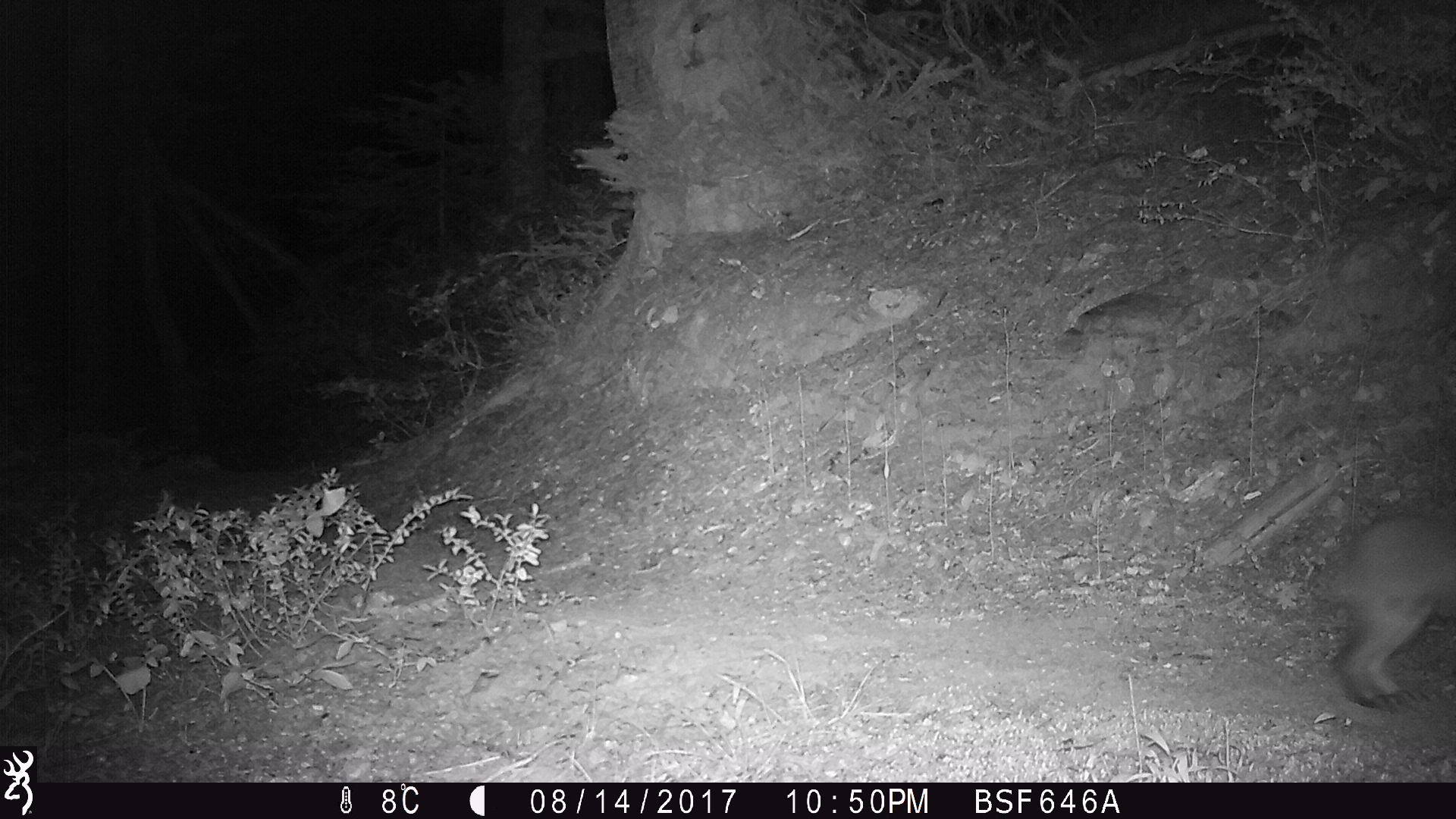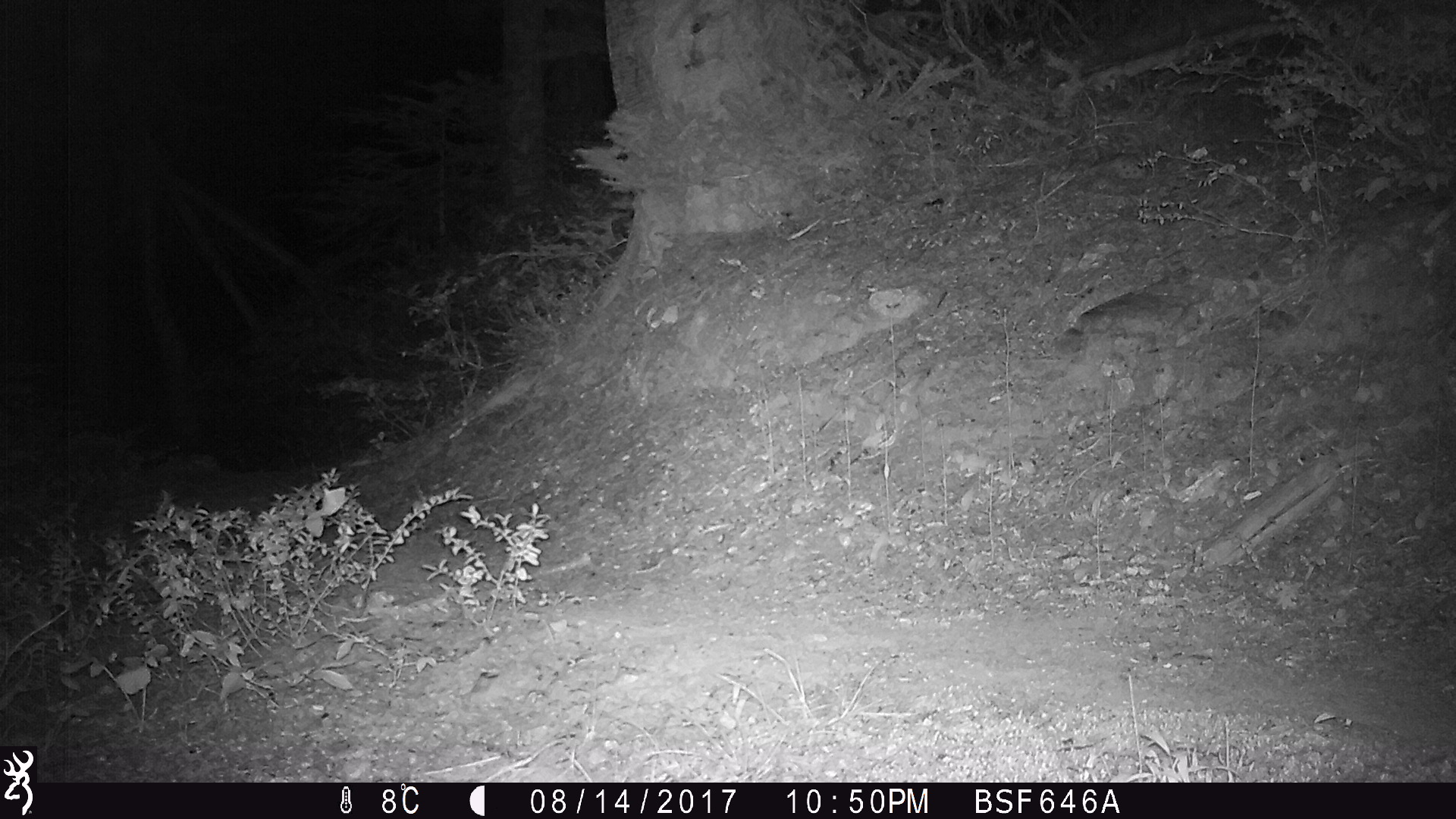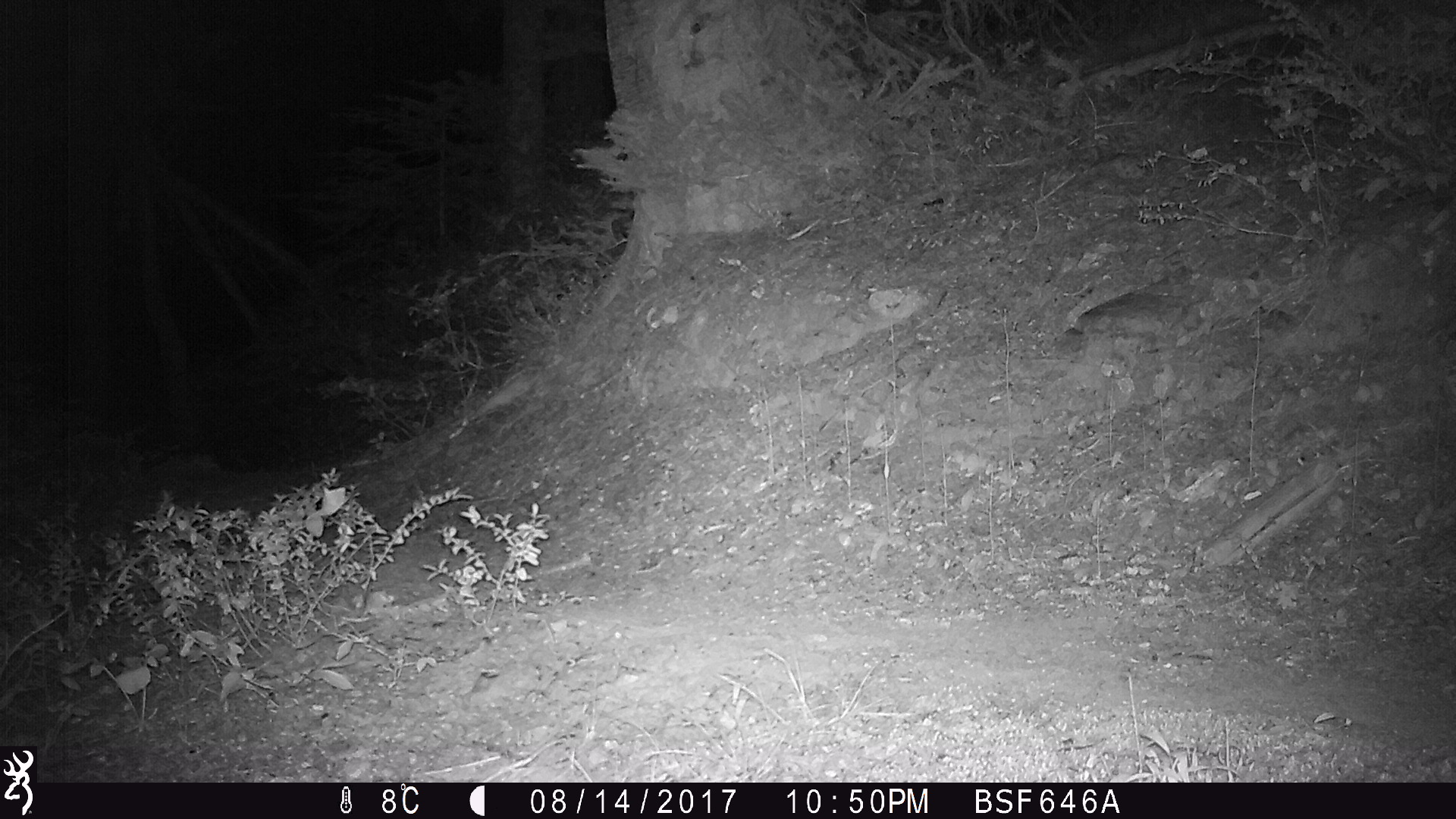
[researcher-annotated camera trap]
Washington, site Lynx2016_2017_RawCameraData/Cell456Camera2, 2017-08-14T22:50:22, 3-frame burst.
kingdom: Animalia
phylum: Chordata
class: Mammalia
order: Lagomorpha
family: Leporidae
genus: Lepus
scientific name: Lepus americanus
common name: snowshoe hare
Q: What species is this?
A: Lepus americanus (snowshoe hare).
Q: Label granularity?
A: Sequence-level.